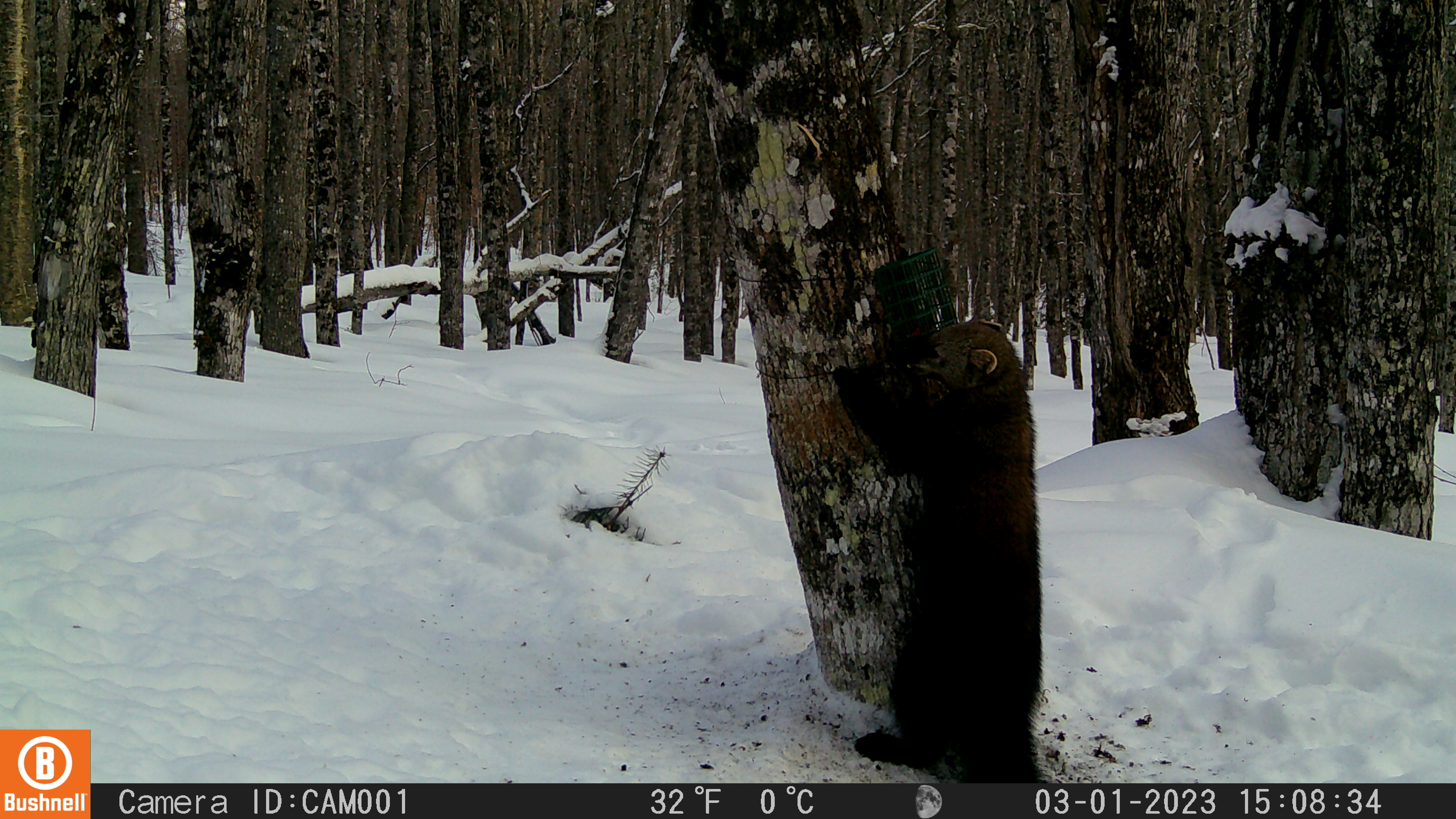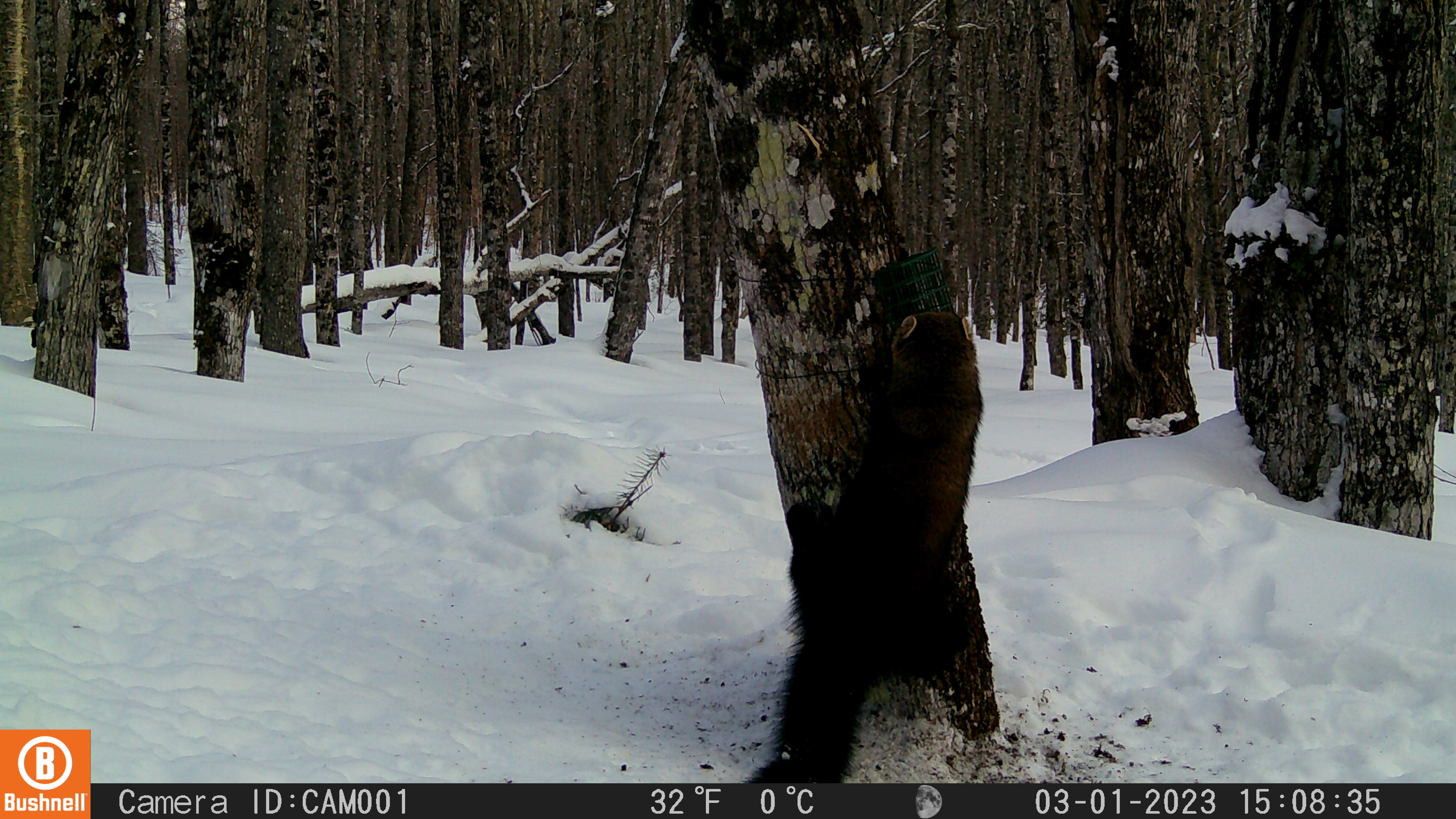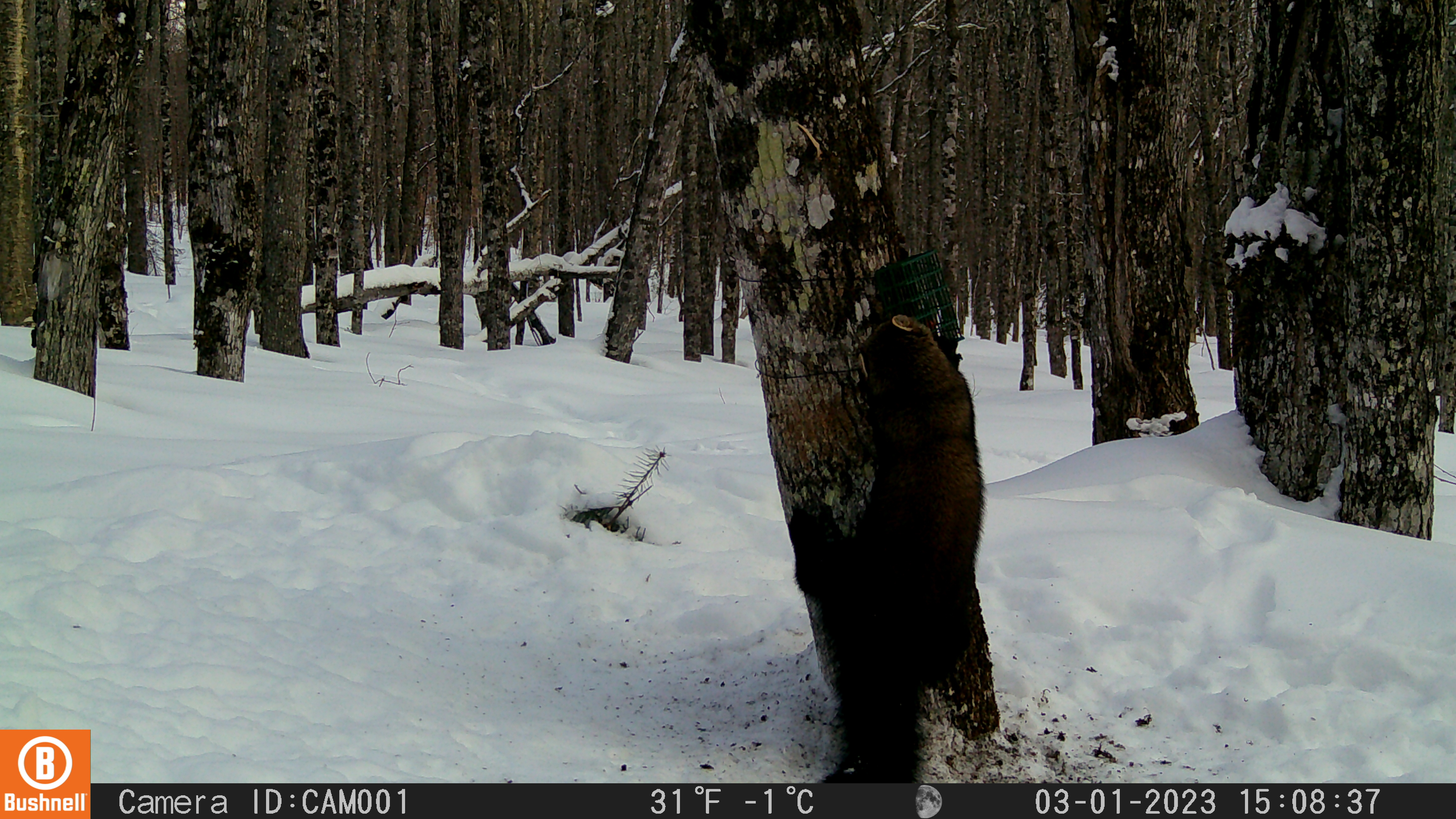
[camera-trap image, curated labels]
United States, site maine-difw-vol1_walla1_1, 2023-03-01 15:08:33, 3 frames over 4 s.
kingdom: Animalia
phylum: Chordata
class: Mammalia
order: Carnivora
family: Mustelidae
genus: Pekania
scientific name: Pekania pennanti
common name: fisher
Fisher (Pekania pennanti).